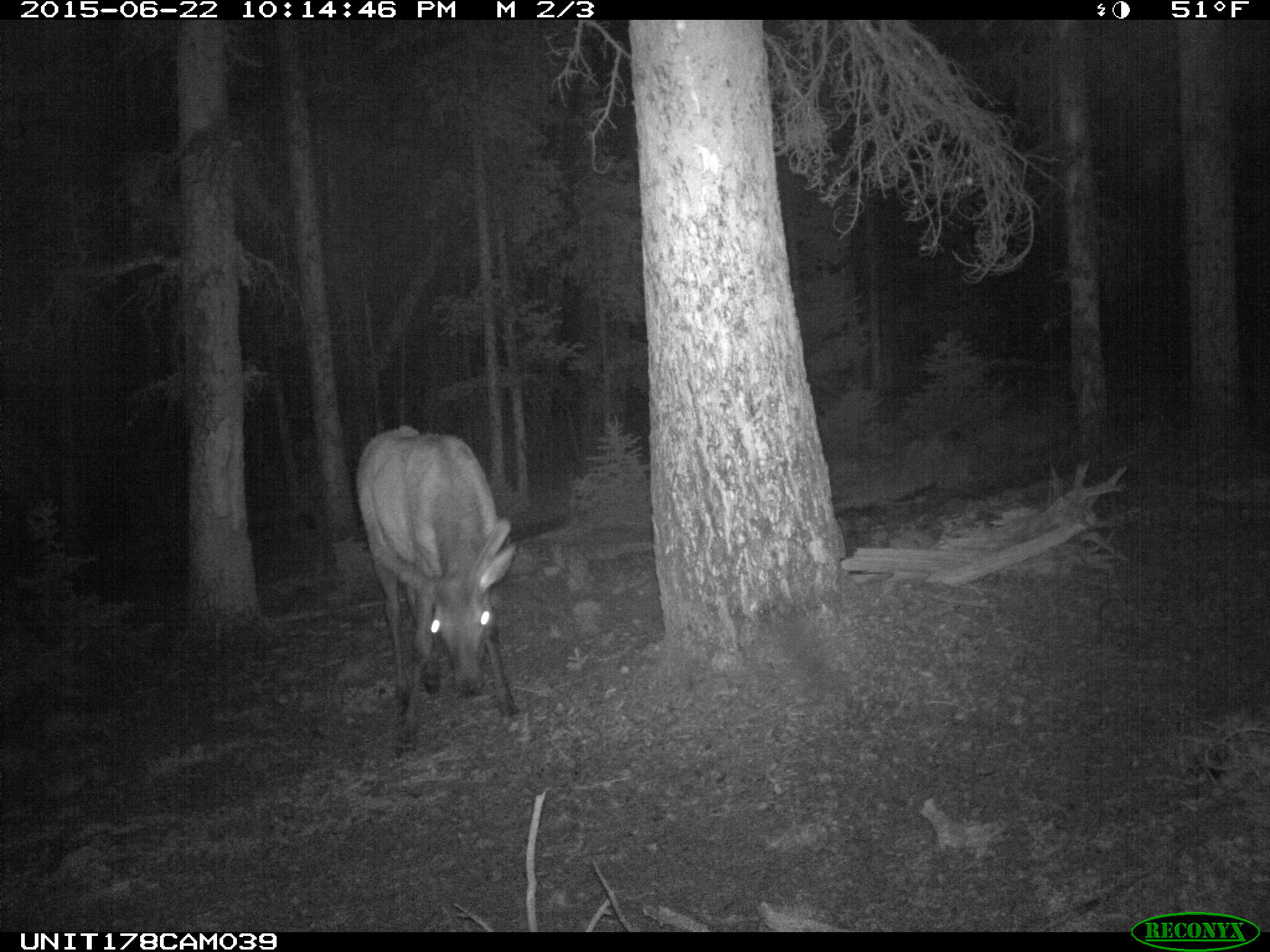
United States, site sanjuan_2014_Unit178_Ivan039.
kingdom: Animalia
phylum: Chordata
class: Mammalia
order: Artiodactyla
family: Cervidae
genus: Cervus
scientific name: Cervus elaphus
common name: red deer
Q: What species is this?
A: Cervus elaphus (red deer).